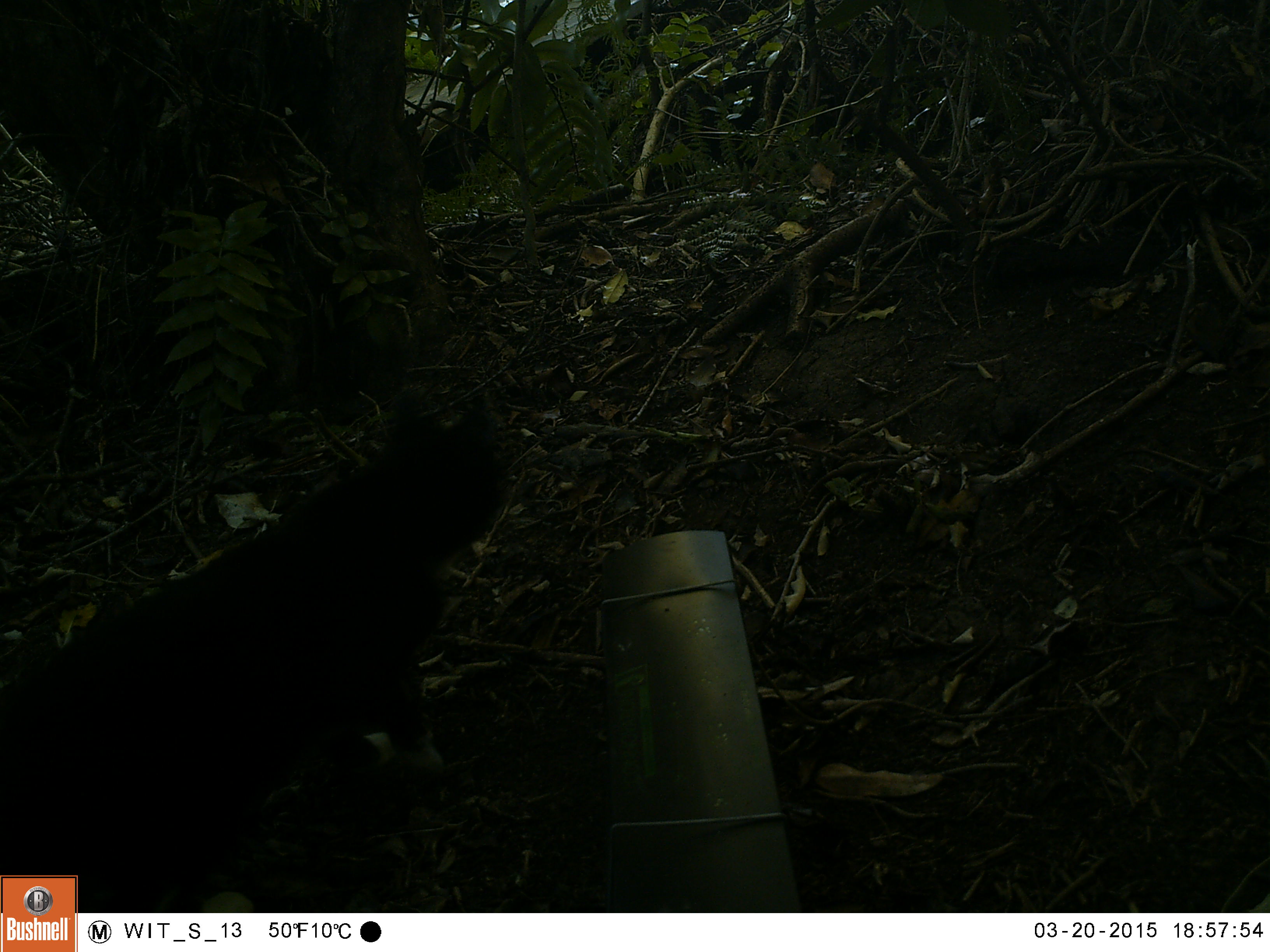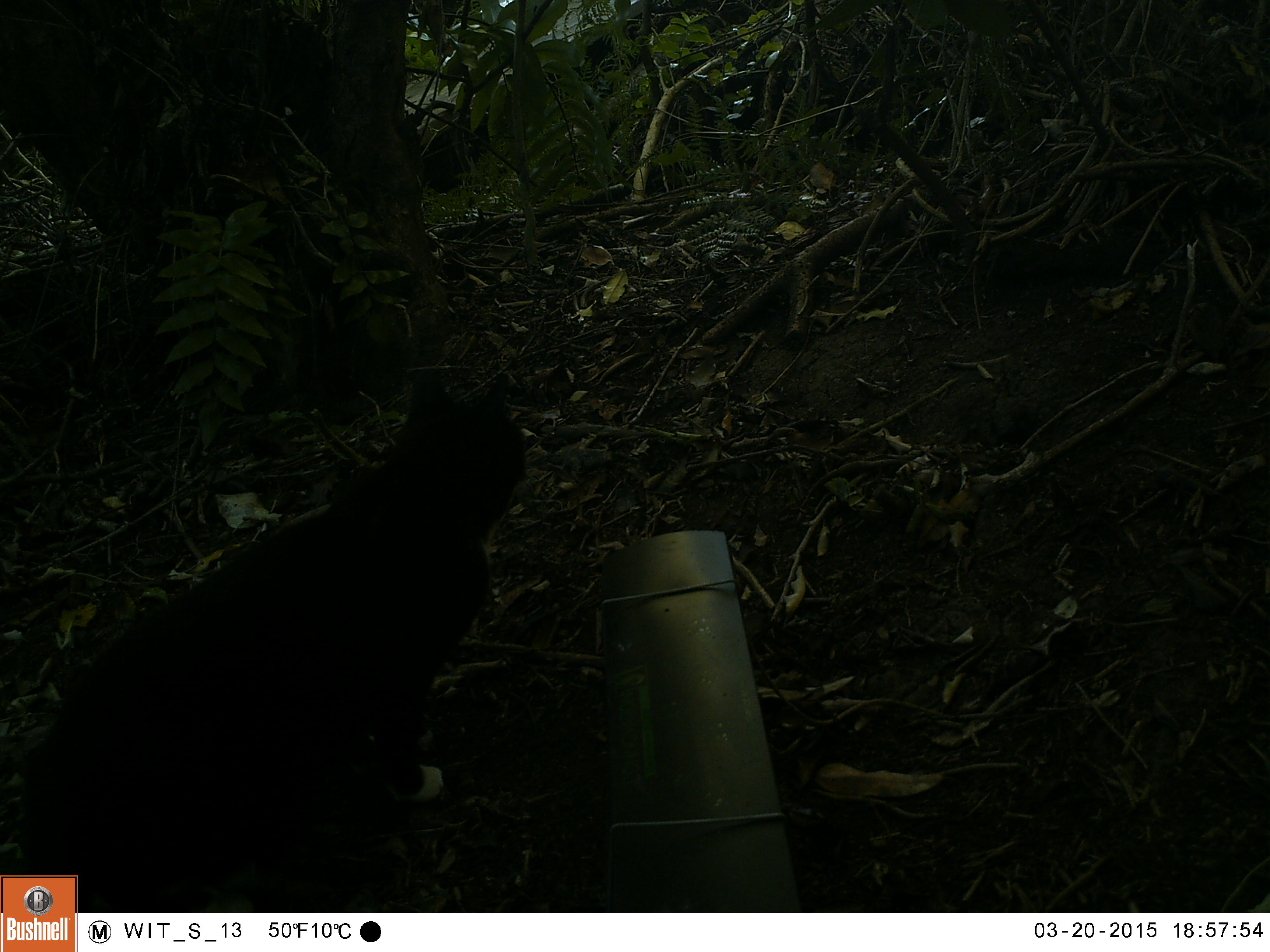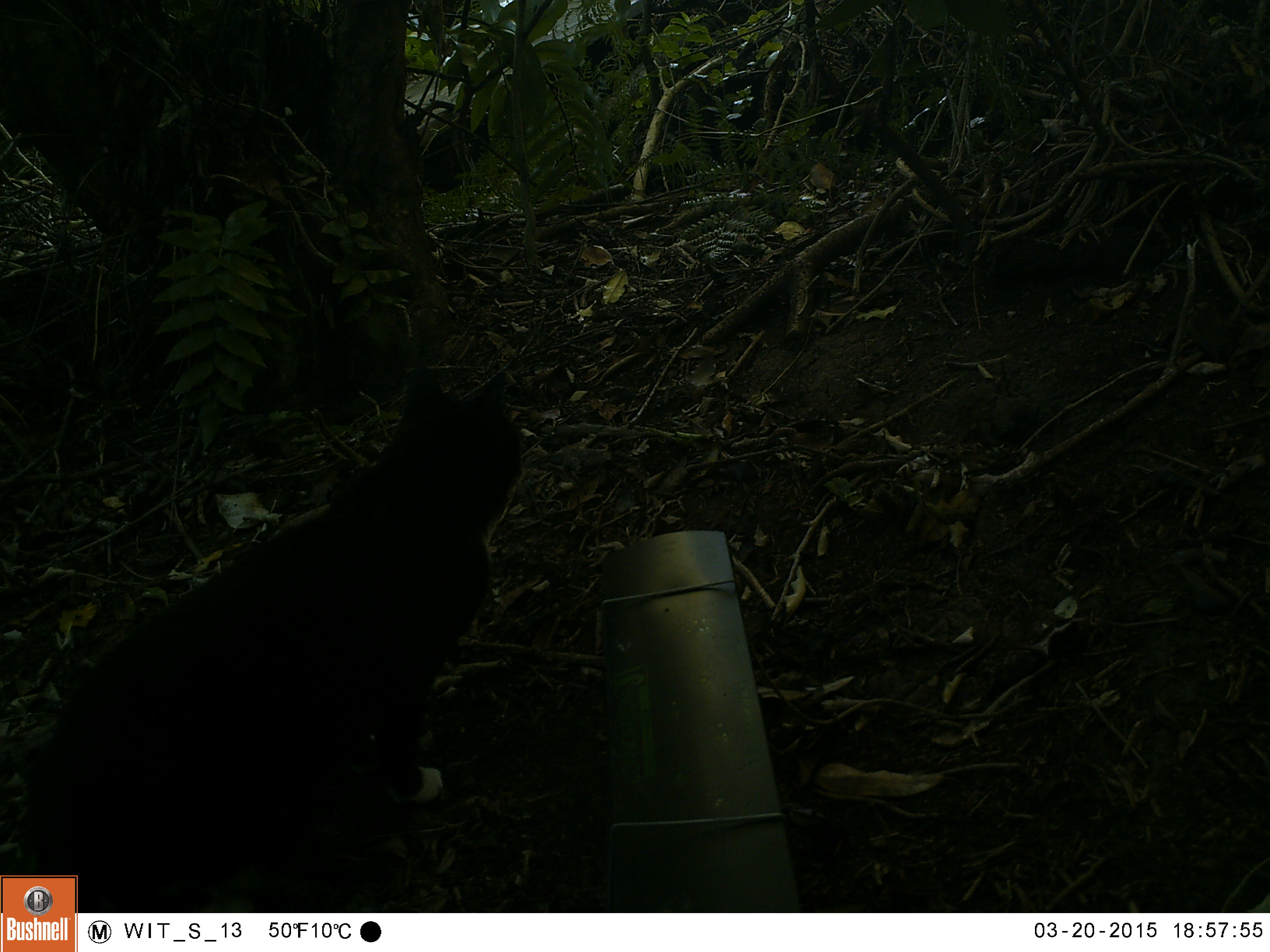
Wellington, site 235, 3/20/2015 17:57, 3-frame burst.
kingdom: Animalia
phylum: Chordata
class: Mammalia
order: Carnivora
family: Felidae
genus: Felis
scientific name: Felis catus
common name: cat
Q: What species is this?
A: Cat (Felis catus).